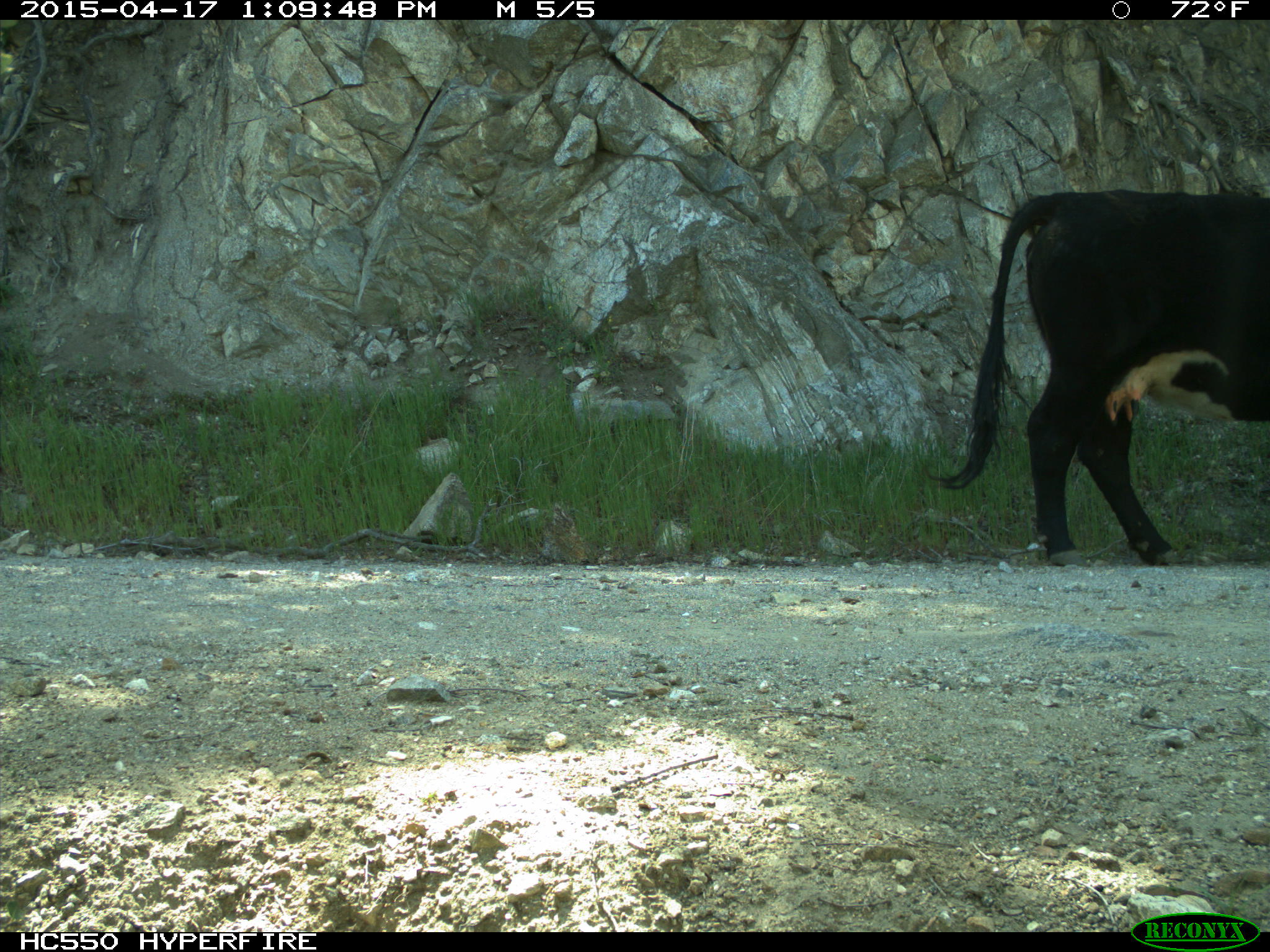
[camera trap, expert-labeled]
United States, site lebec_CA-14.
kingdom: Animalia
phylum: Chordata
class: Mammalia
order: Artiodactyla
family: Bovidae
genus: Bos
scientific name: Bos taurus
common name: domestic cow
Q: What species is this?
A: Bos taurus (domestic cow).